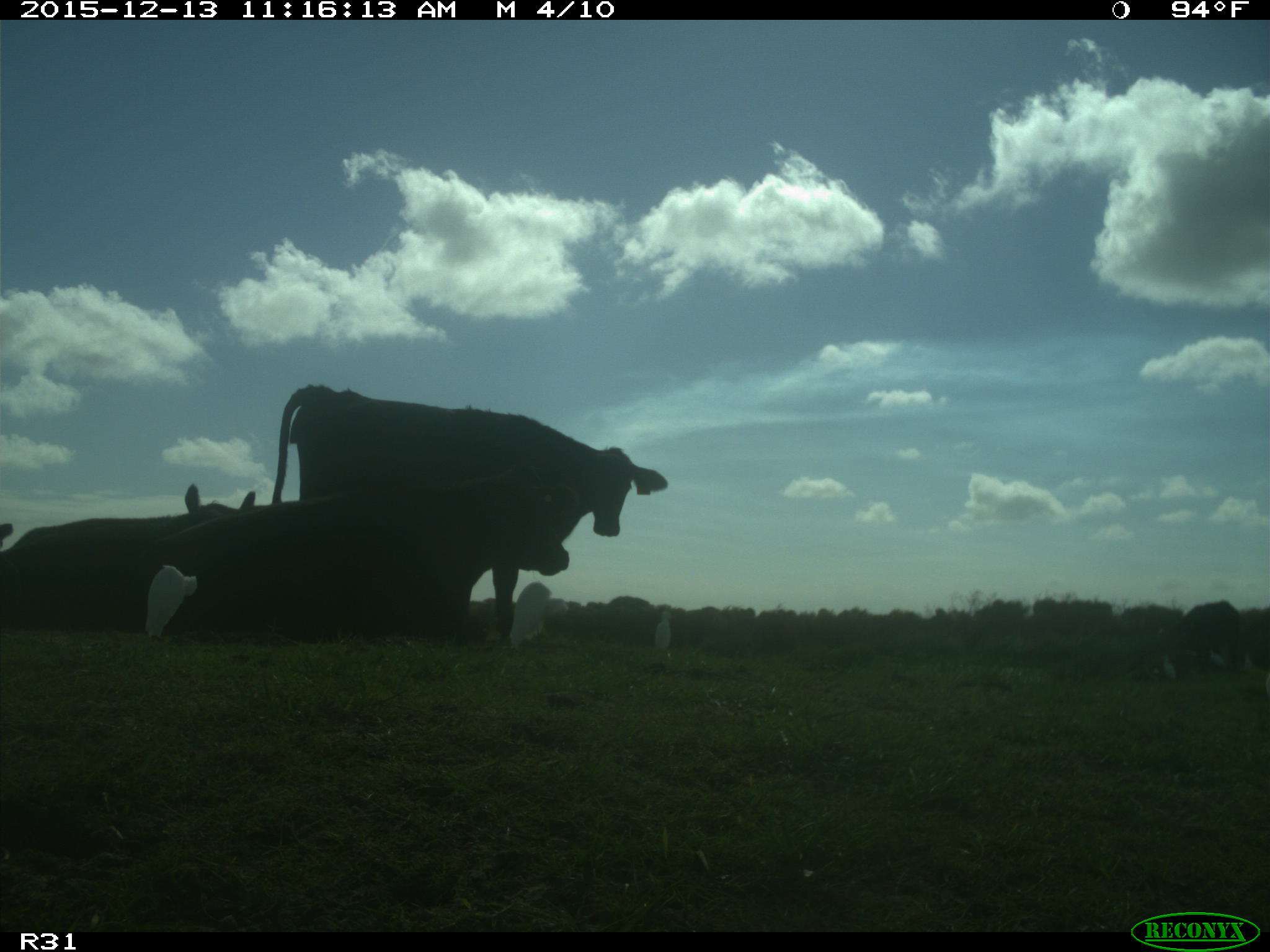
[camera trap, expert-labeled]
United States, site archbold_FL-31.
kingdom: Animalia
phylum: Chordata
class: Mammalia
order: Artiodactyla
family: Bovidae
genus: Bos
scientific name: Bos taurus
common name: domestic cow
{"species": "Bos taurus (domestic cow)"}